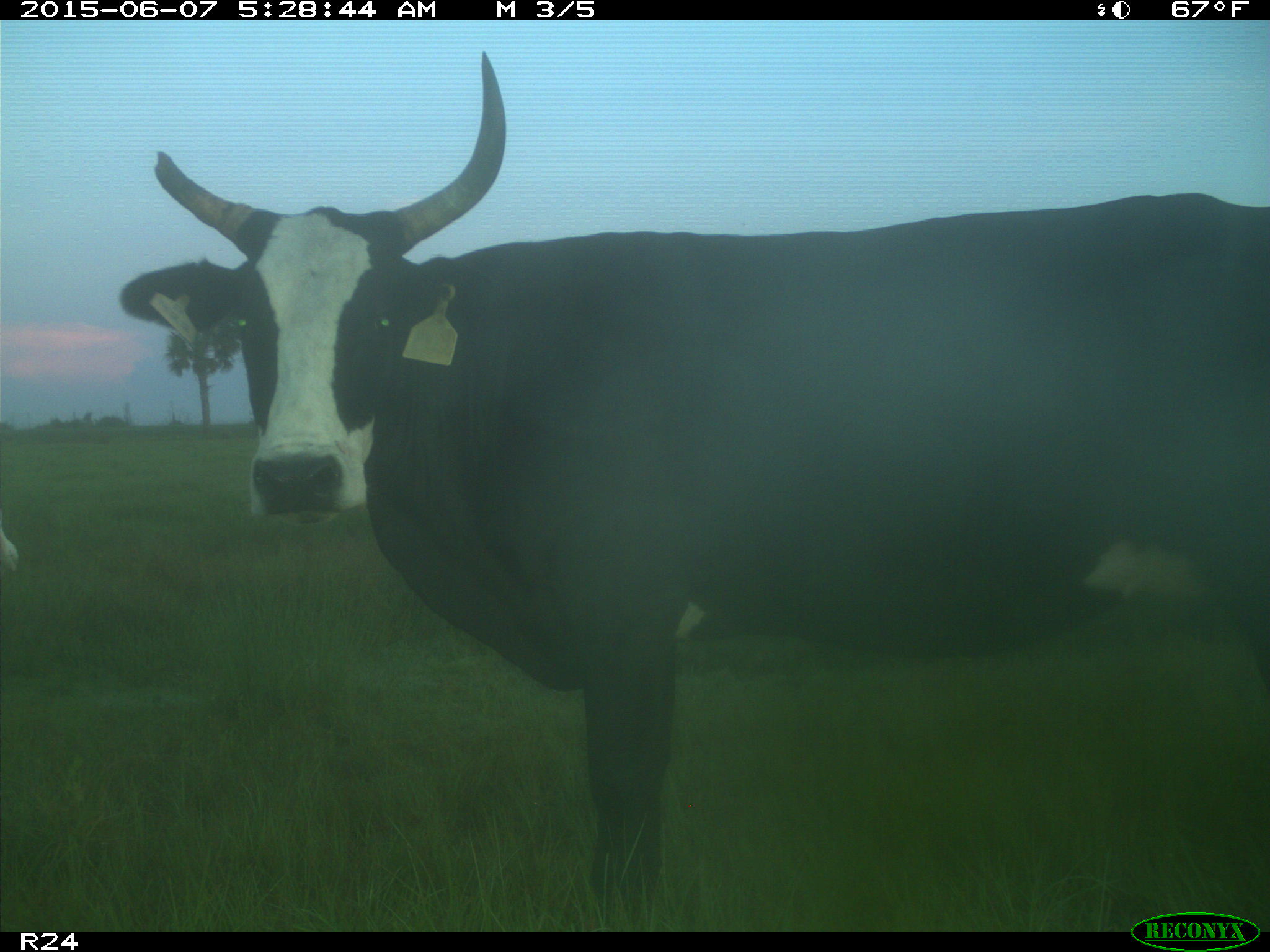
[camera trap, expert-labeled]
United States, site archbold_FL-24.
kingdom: Animalia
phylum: Chordata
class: Mammalia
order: Artiodactyla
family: Bovidae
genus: Bos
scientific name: Bos taurus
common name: domestic cow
Bos taurus (domestic cow).